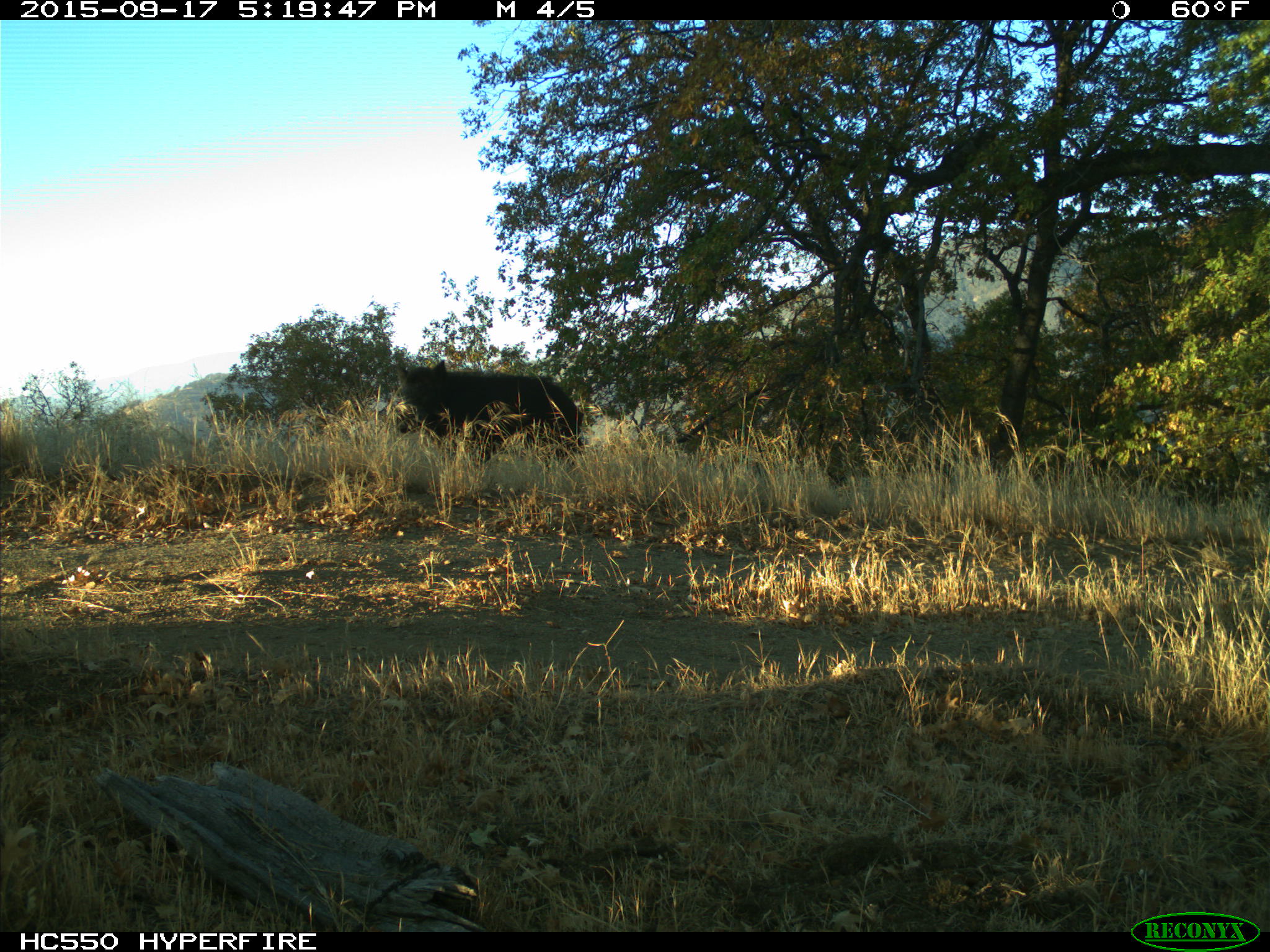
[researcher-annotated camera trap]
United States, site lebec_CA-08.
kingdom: Animalia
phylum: Chordata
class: Mammalia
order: Artiodactyla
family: Suidae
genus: Sus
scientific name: Sus scrofa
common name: wild boar